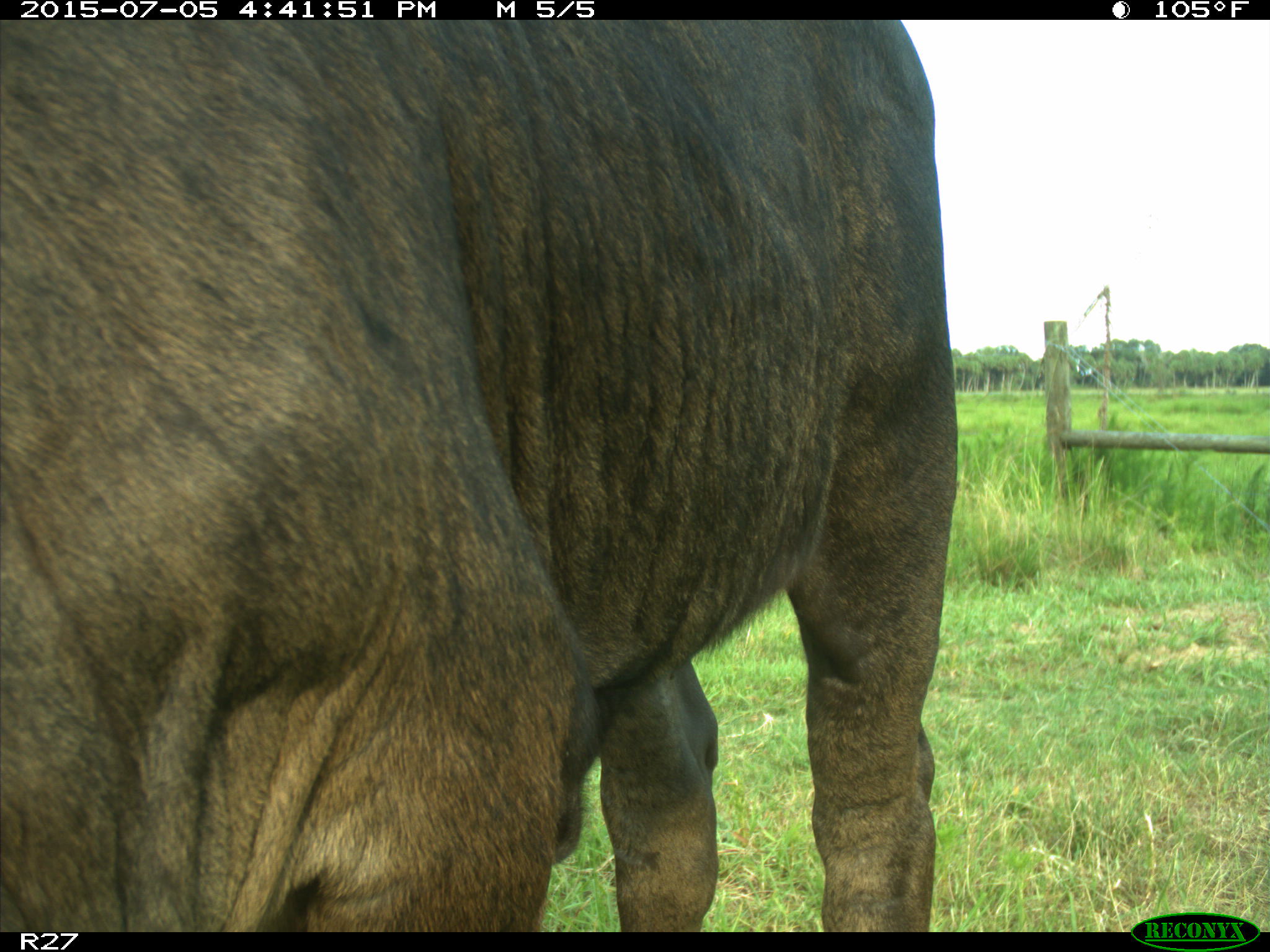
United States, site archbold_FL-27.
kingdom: Animalia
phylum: Chordata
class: Mammalia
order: Artiodactyla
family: Bovidae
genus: Bos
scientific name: Bos taurus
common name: domestic cow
Bos taurus (domestic cow).